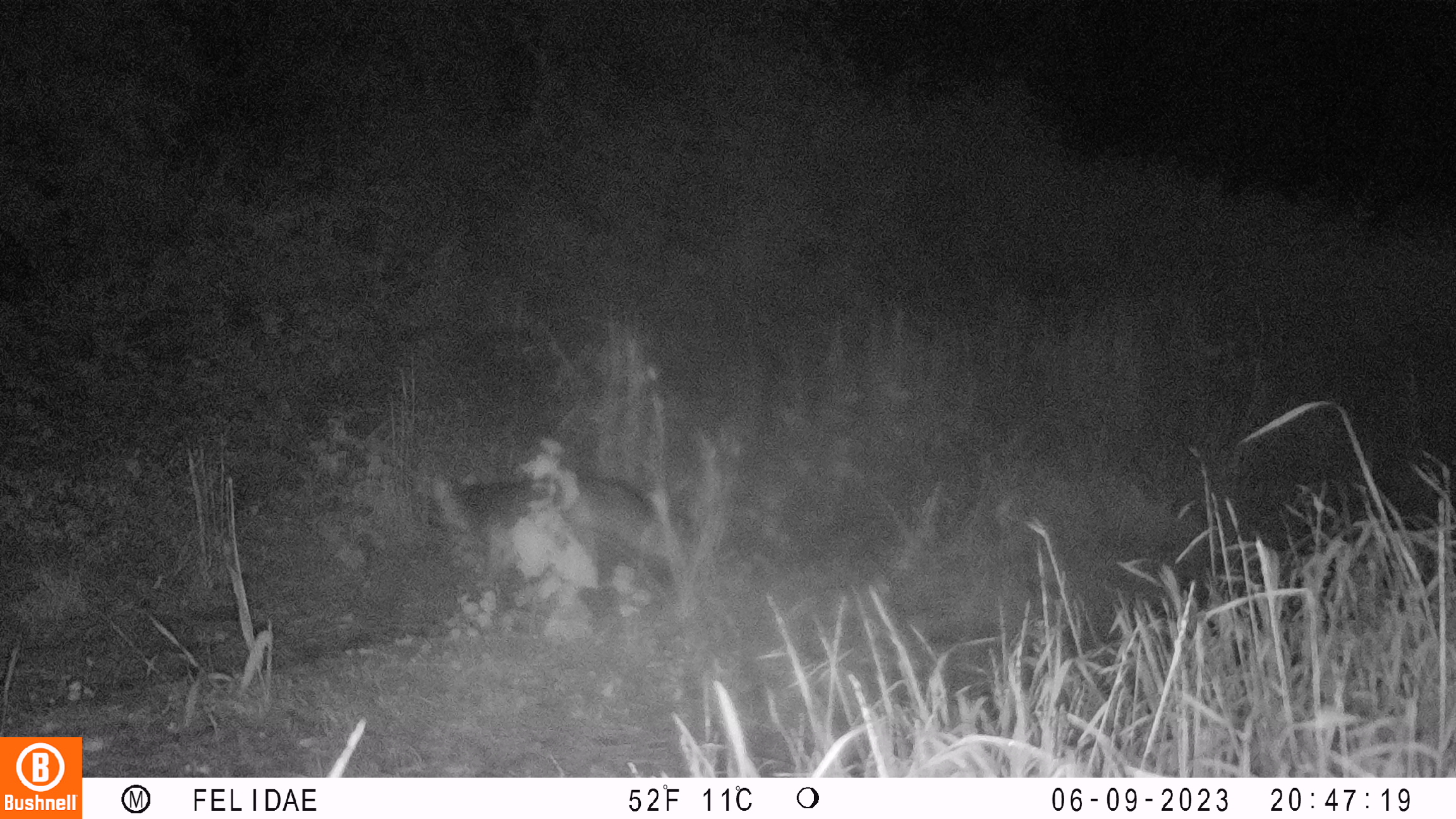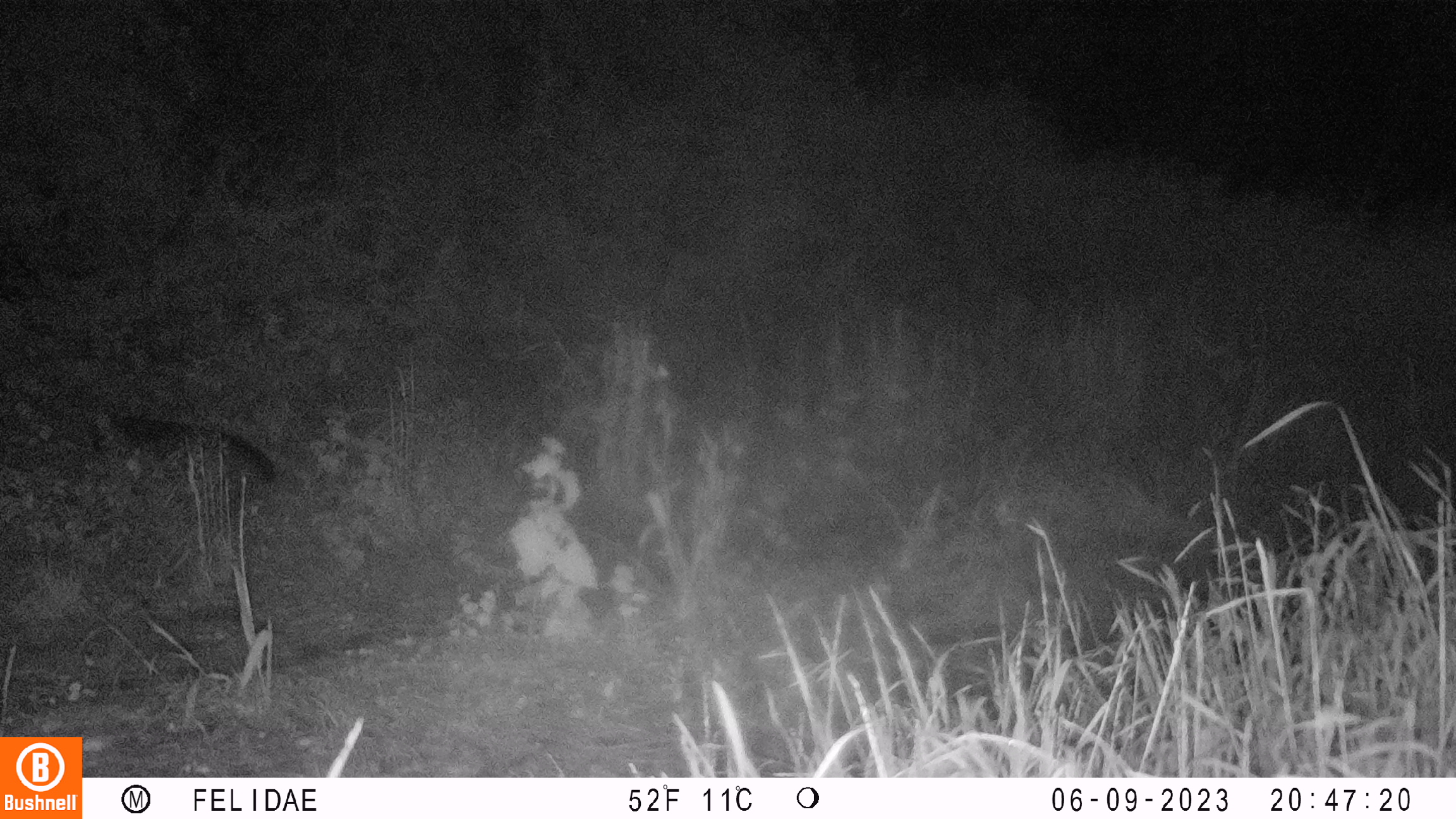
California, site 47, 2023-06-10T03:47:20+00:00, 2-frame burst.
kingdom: Animalia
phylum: Chordata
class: Mammalia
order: Carnivora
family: Canidae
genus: Urocyon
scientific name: Urocyon cinereoargenteus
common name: gray fox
Gray fox (Urocyon cinereoargenteus).